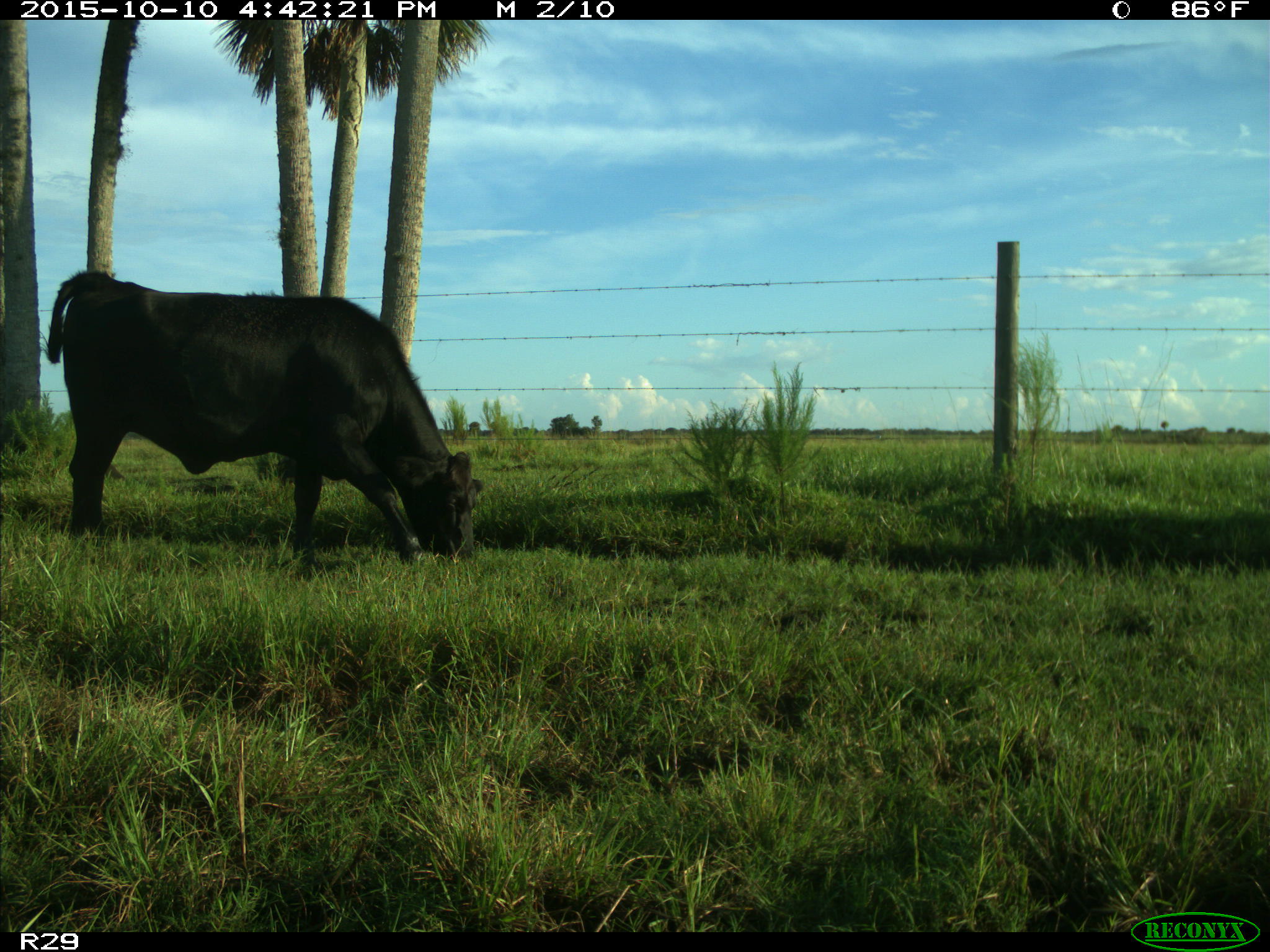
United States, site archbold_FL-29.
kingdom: Animalia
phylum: Chordata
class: Mammalia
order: Artiodactyla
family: Bovidae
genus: Bos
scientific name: Bos taurus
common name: domestic cow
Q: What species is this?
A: Bos taurus (domestic cow).